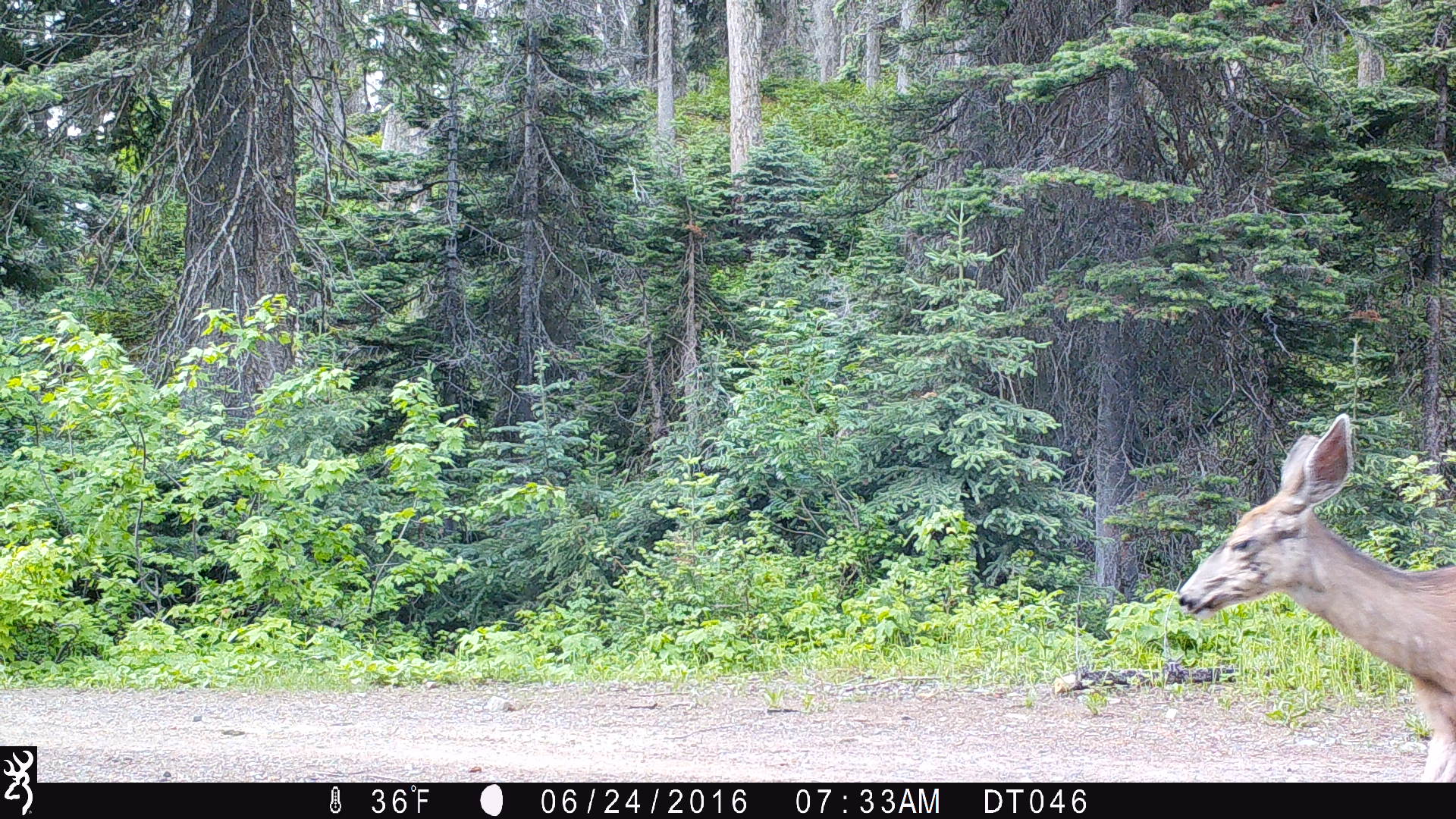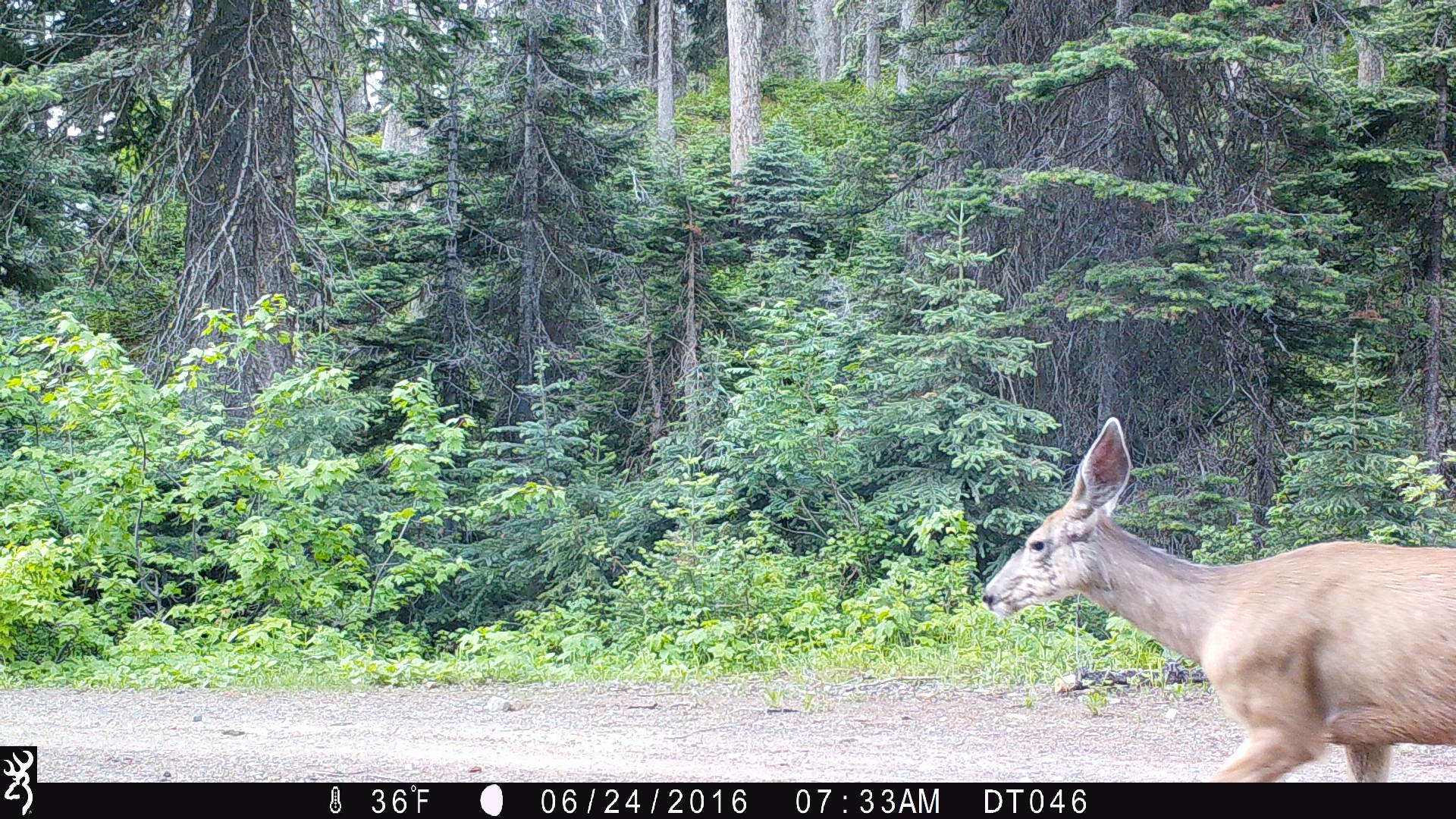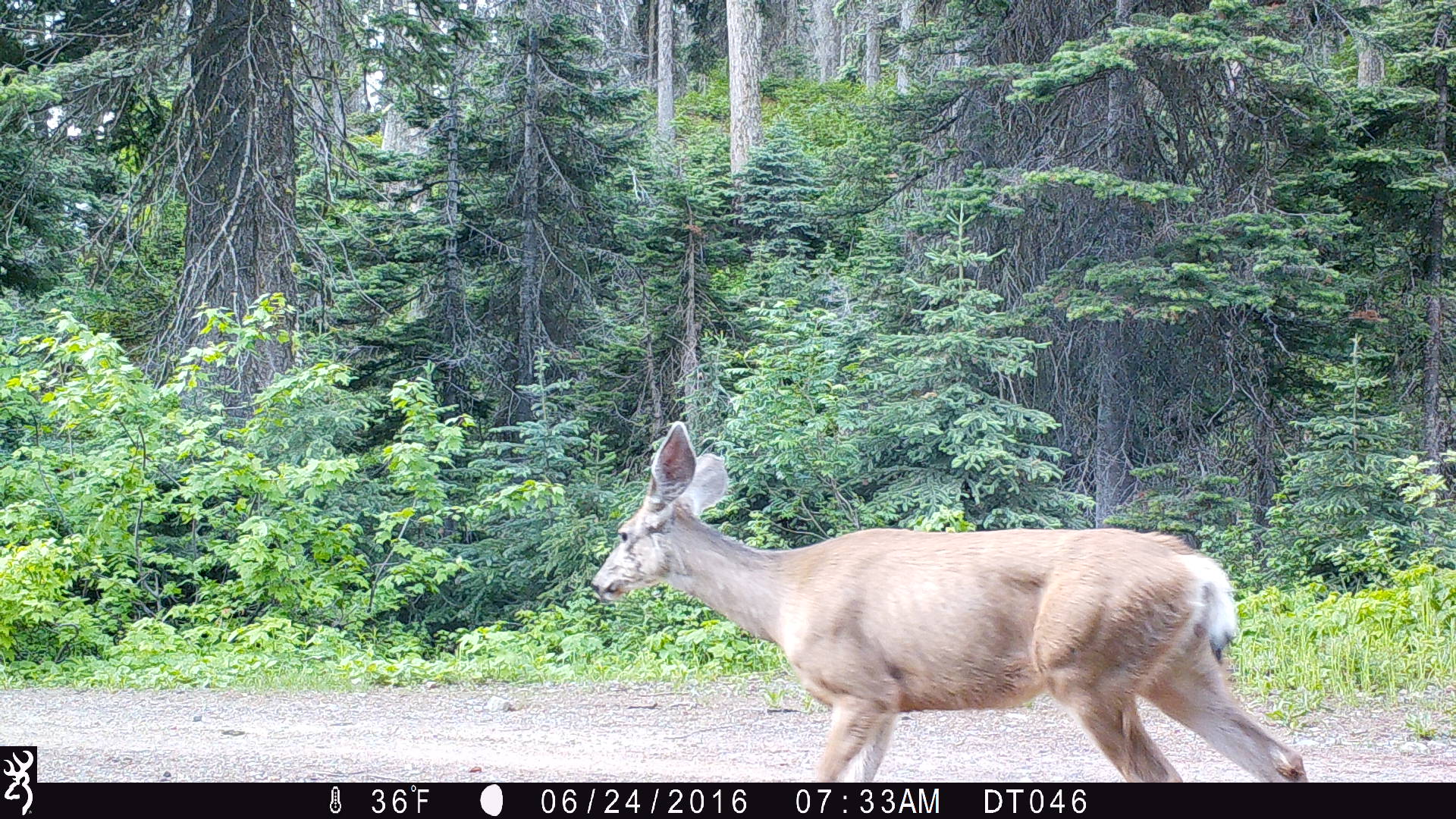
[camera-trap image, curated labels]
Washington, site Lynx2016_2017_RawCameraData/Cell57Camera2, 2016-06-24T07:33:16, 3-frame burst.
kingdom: Animalia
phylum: Chordata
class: Mammalia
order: Artiodactyla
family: Cervidae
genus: Odocoileus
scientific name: Odocoileus hemionus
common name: mule deer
Odocoileus hemionus (mule deer). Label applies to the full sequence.